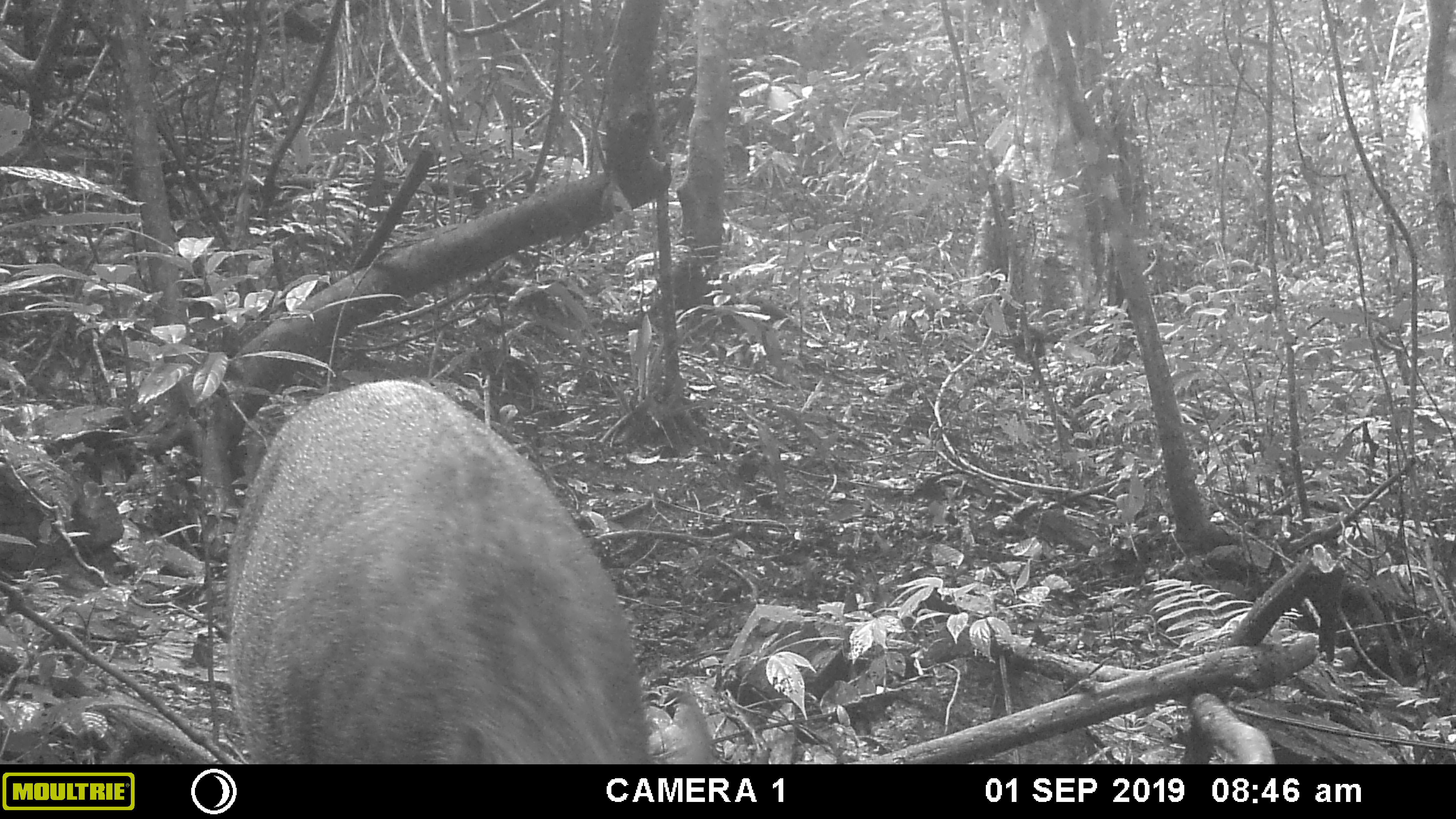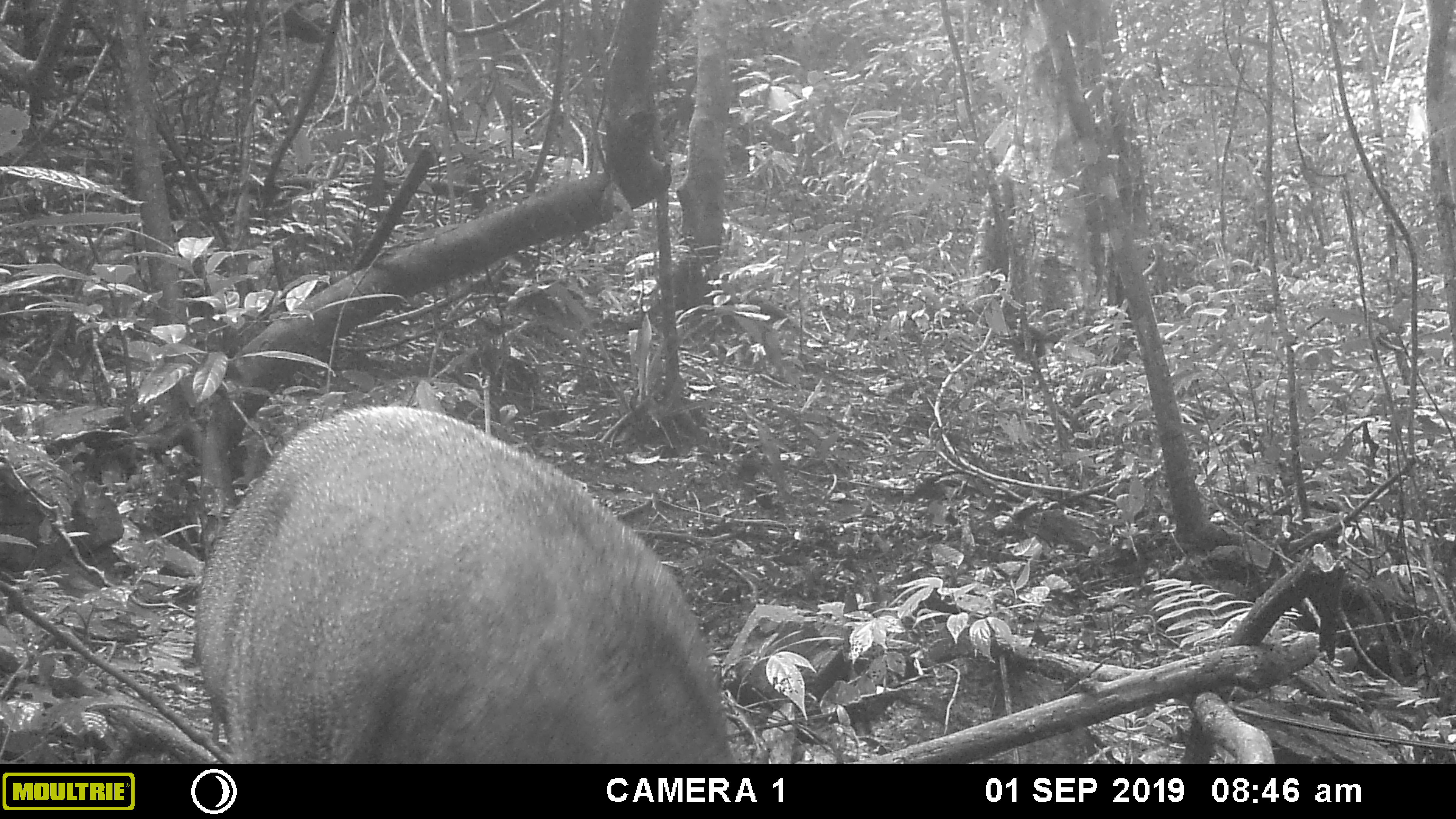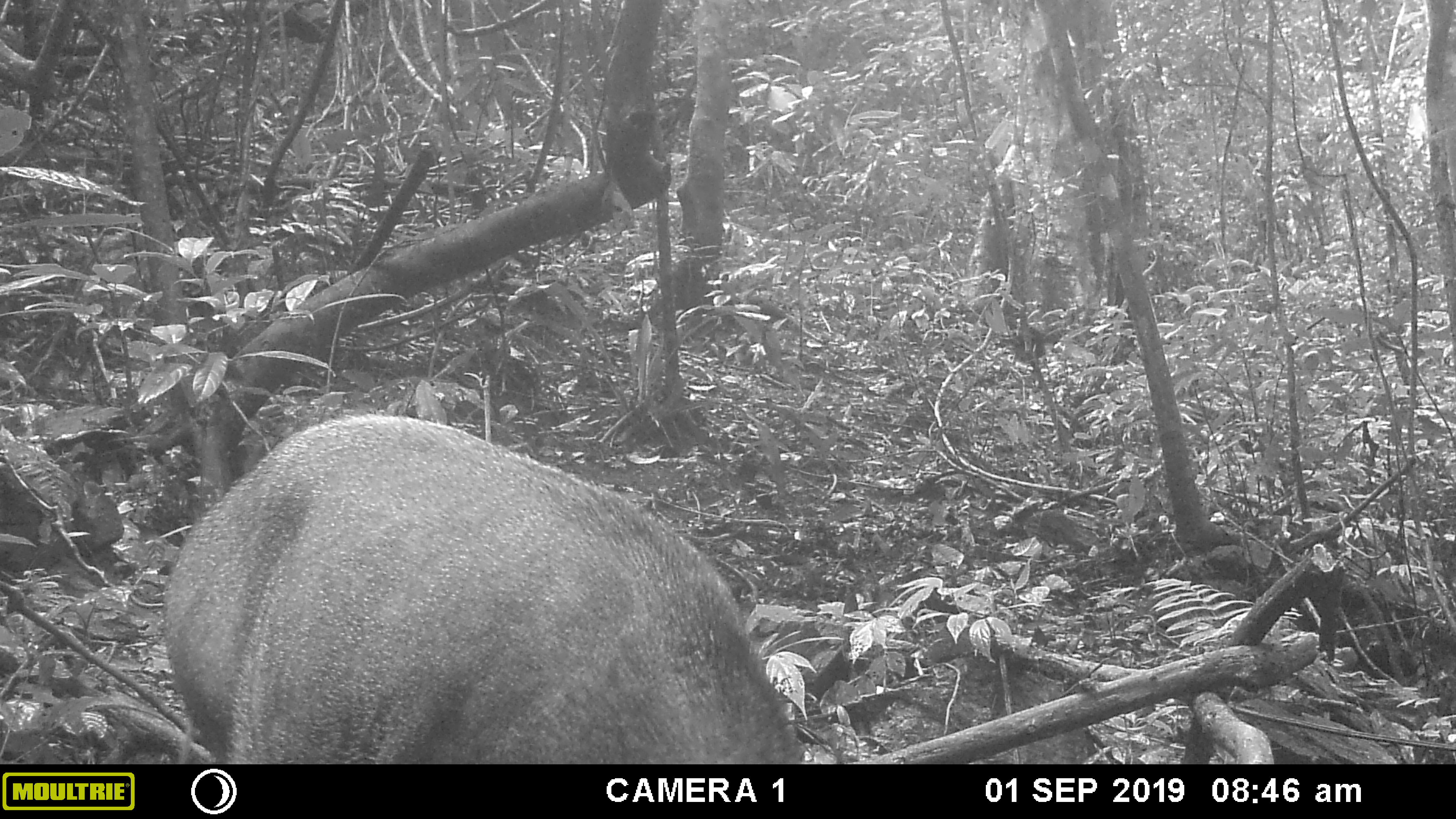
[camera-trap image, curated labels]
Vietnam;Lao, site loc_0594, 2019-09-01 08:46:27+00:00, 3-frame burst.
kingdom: Animalia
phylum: Chordata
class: Mammalia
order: Artiodactyla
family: Suidae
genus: Sus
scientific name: Sus scrofa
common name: eurasian wild pig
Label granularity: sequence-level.